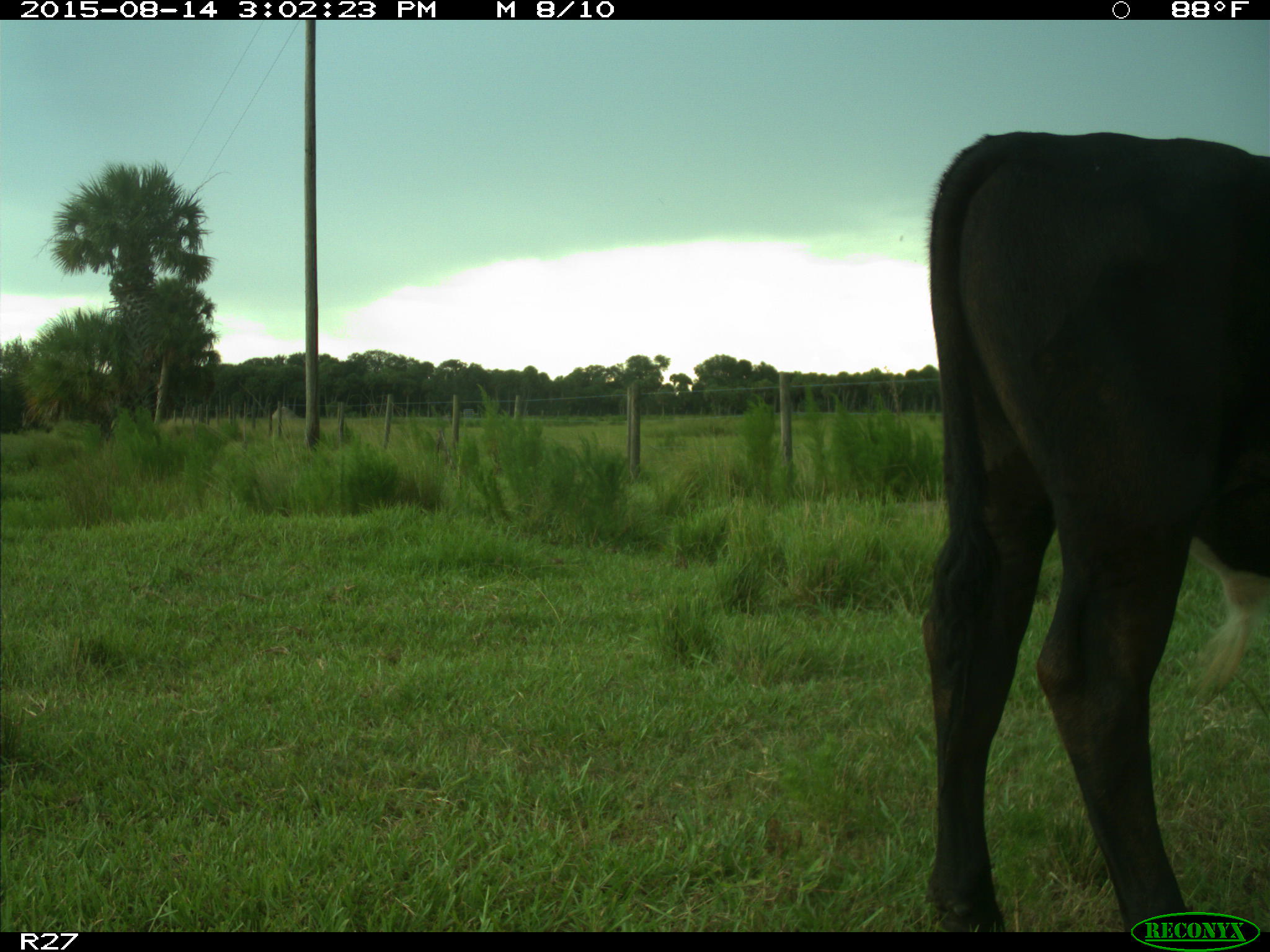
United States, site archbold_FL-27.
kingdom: Animalia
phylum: Chordata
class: Mammalia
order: Artiodactyla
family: Bovidae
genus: Bos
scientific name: Bos taurus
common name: domestic cow